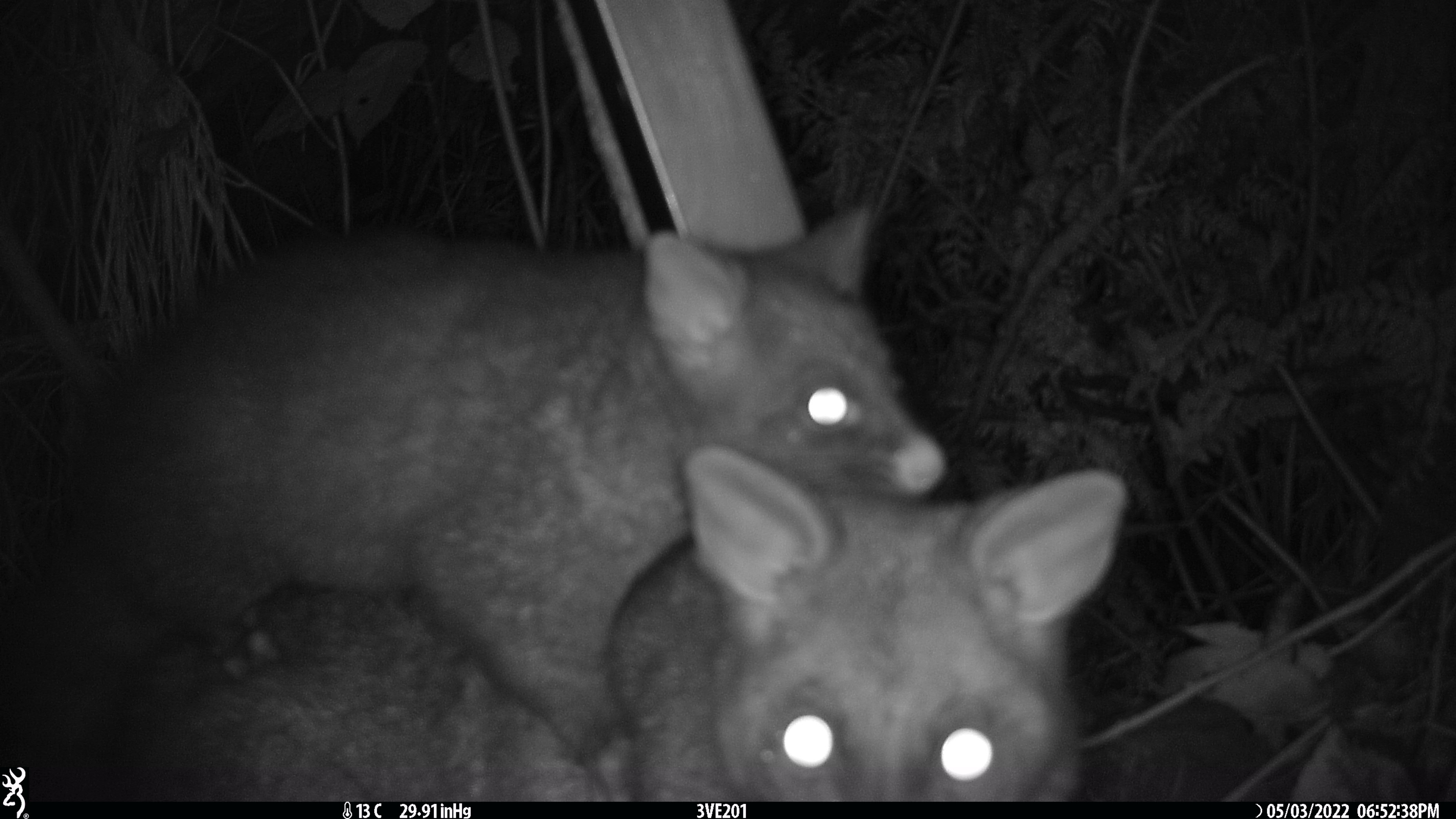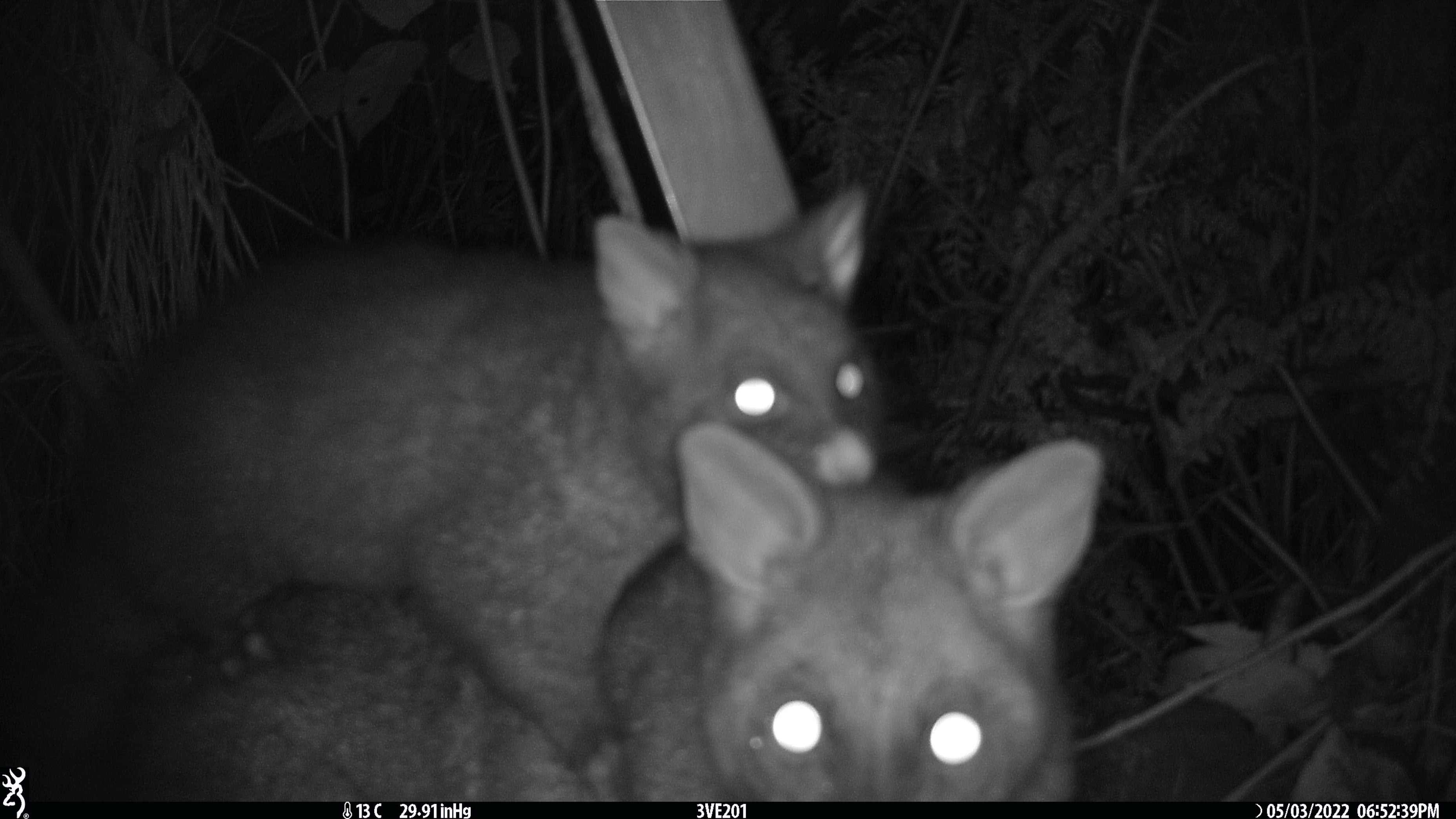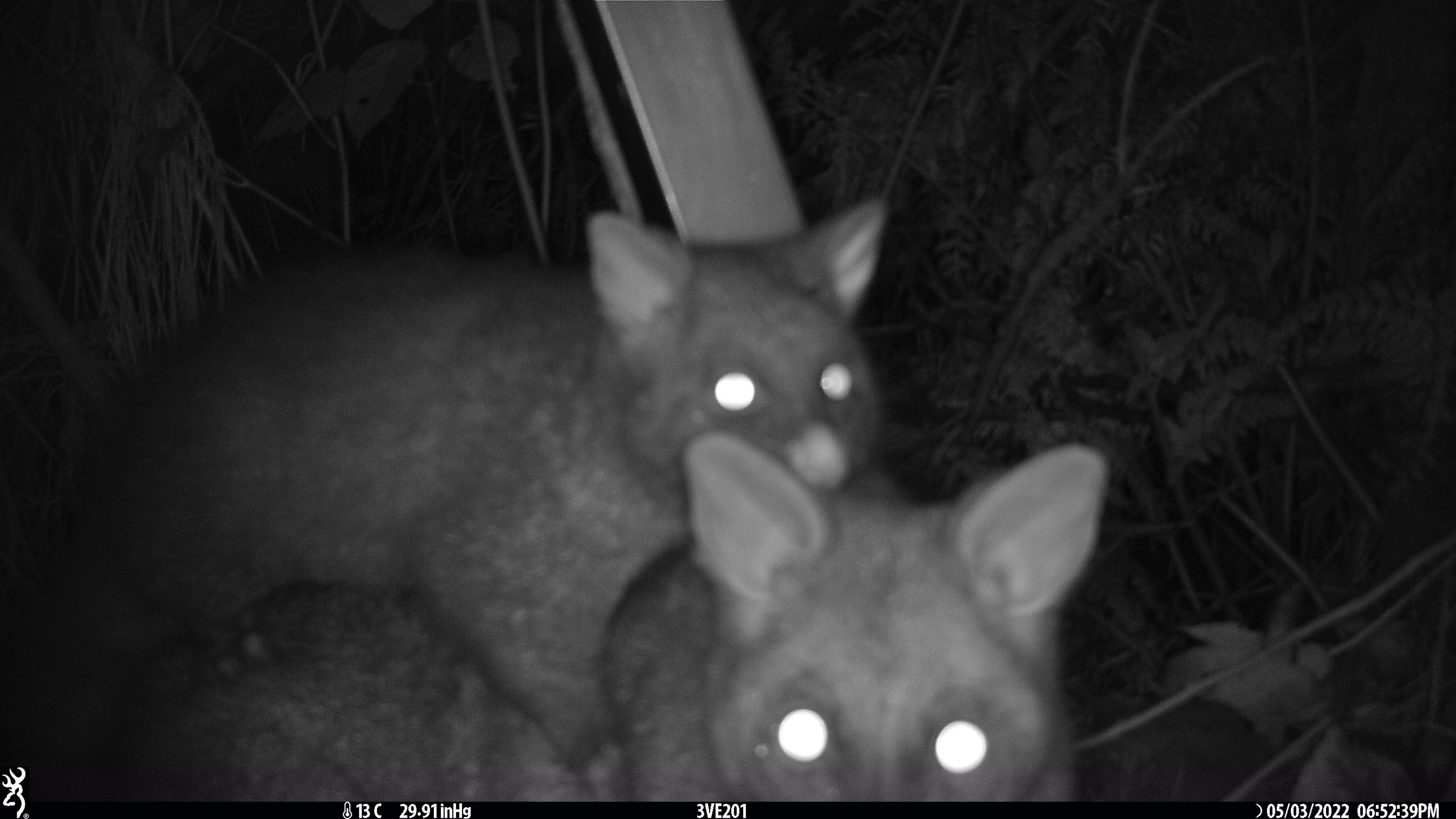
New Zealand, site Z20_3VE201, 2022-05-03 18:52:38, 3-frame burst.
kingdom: Animalia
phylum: Chordata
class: Mammalia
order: Diprotodontia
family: Phalangeridae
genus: Trichosurus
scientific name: Trichosurus vulpecula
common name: common brushtail possum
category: possum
Possum (common brushtail possum) (Trichosurus vulpecula).